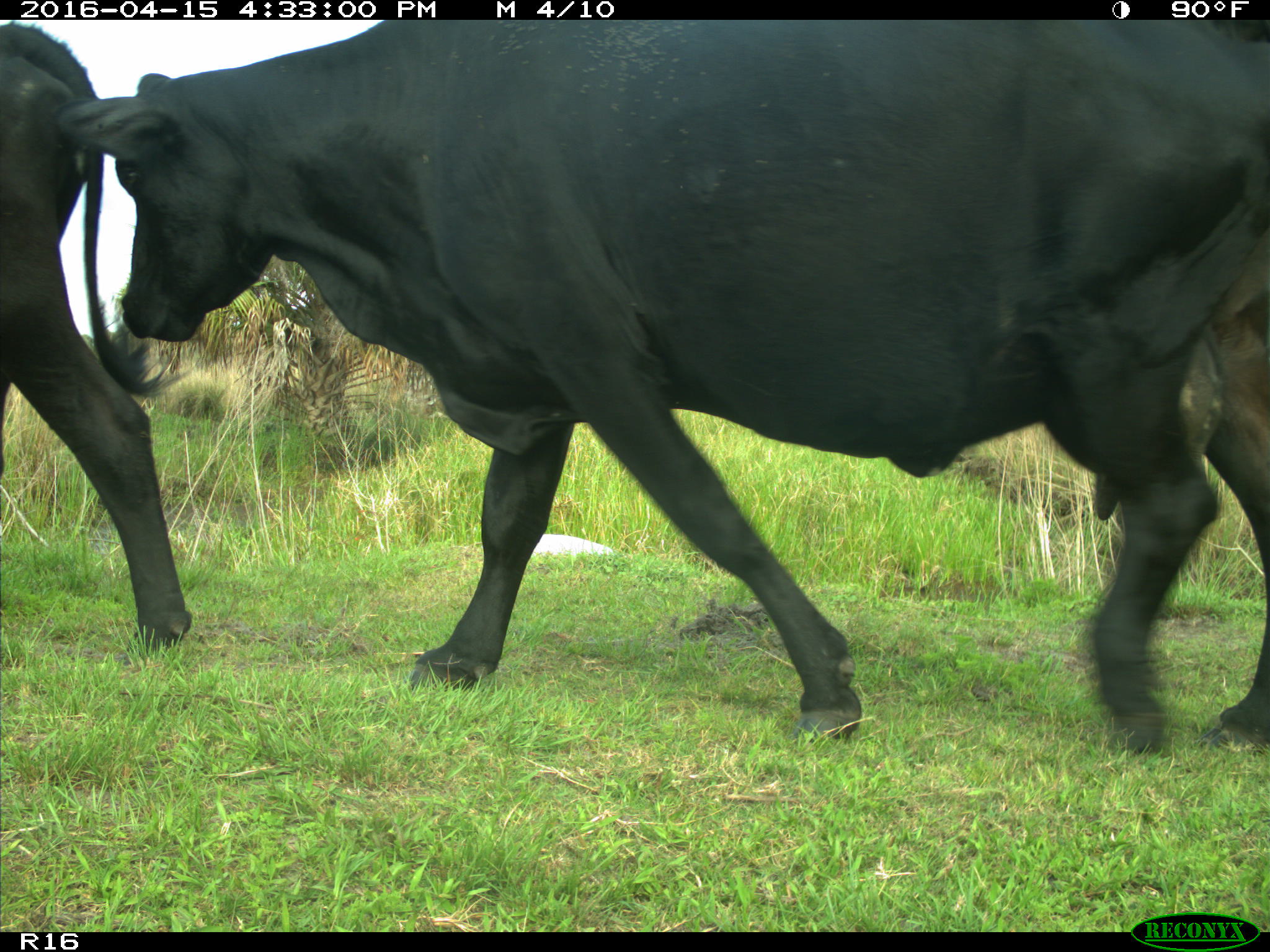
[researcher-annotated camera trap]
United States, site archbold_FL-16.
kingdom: Animalia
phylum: Chordata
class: Mammalia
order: Artiodactyla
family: Bovidae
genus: Bos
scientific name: Bos taurus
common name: domestic cow